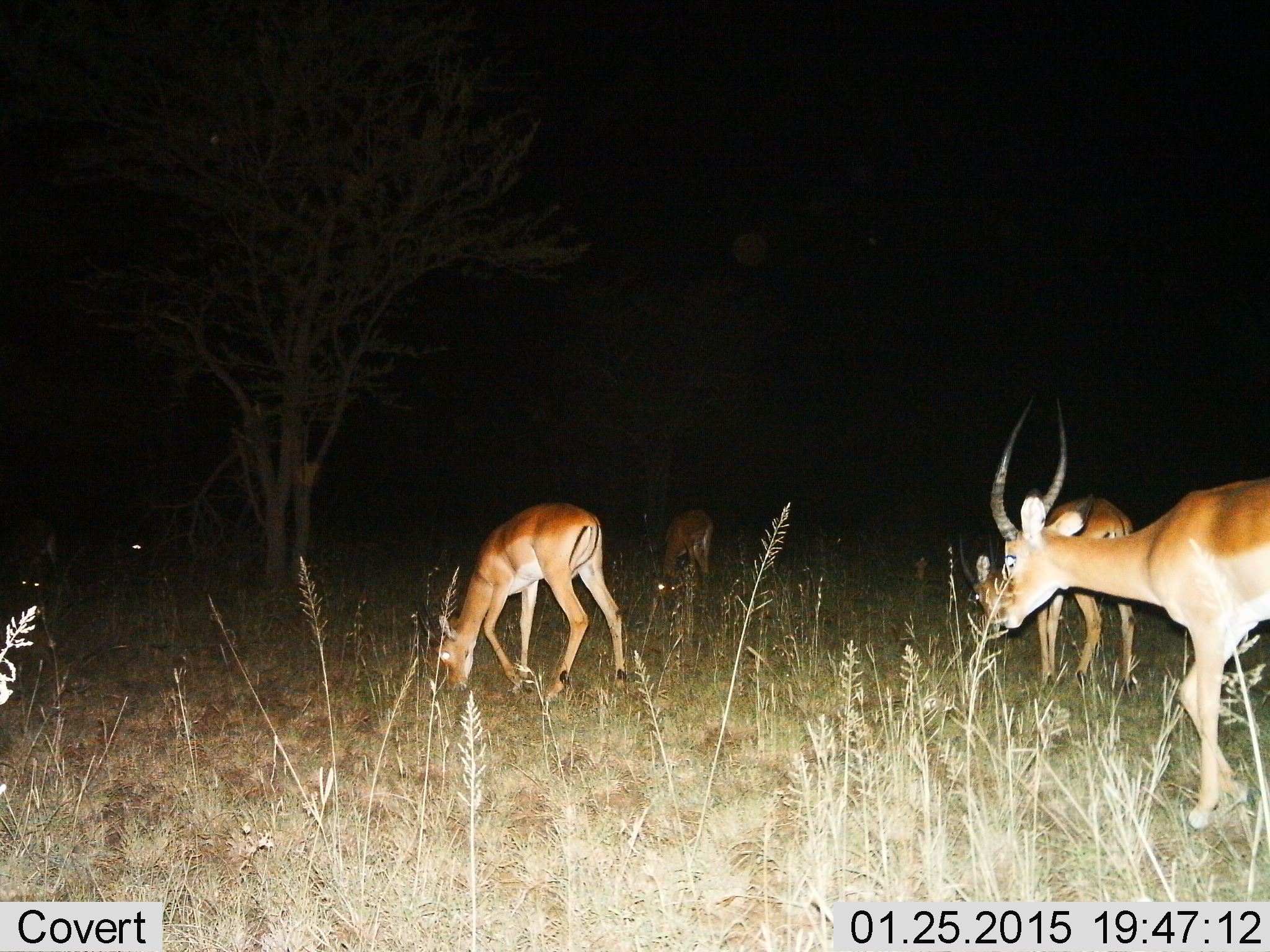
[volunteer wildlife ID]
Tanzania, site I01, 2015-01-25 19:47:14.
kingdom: Animalia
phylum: Chordata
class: Mammalia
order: Artiodactyla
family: Bovidae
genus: Aepyceros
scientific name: Aepyceros melampus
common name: impala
Impala (Aepyceros melampus), count 4. Behavior (volunteer vote fractions): standing 30%, resting 0%, moving 60%, interacting 0%. Young present (vote fraction): 0%. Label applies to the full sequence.